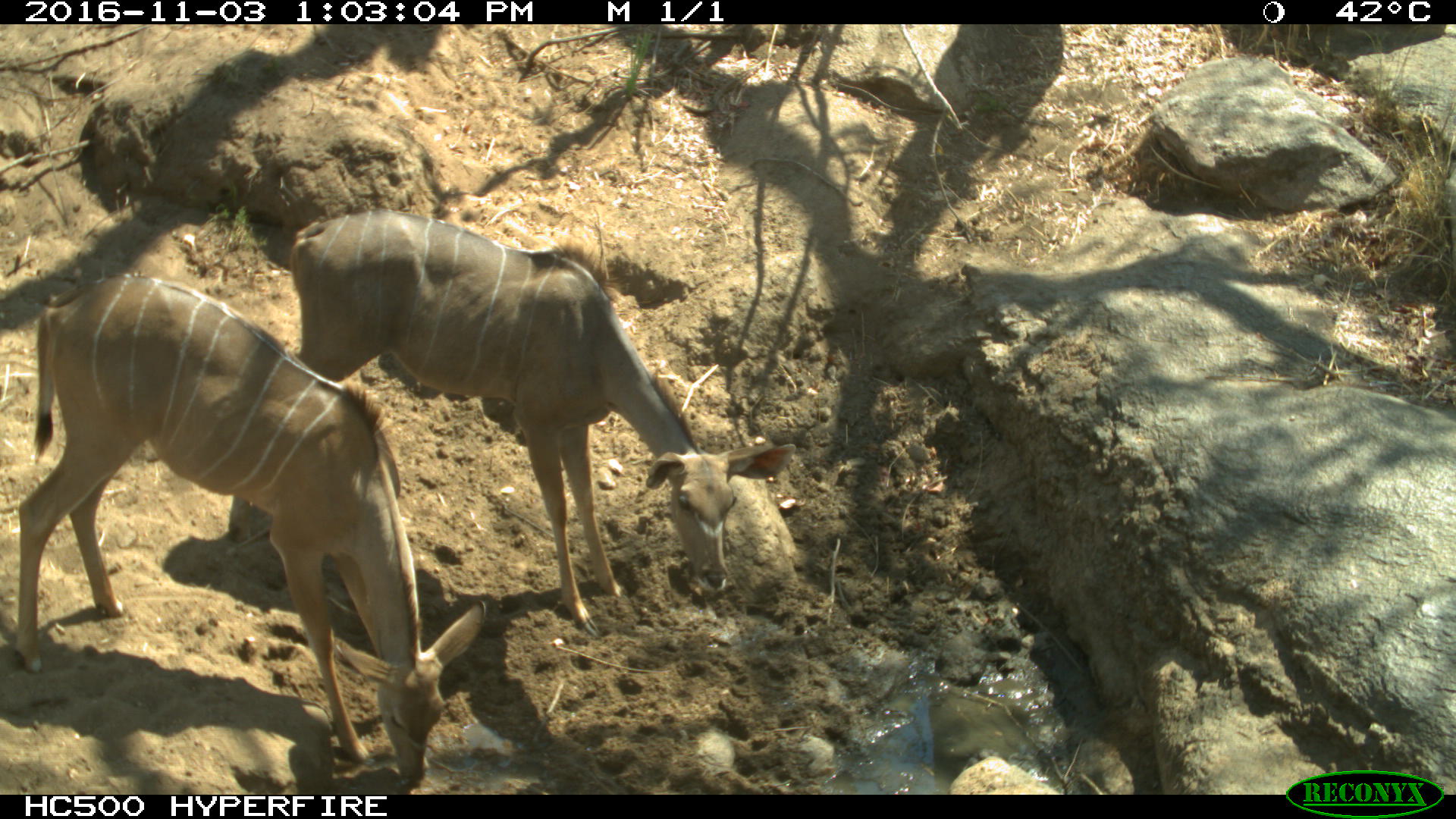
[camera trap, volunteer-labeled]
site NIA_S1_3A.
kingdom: Animalia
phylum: Chordata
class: Mammalia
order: Artiodactyla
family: Bovidae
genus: Tragelaphus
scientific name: Tragelaphus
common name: kudu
Kudu (Tragelaphus), count 2. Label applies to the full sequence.